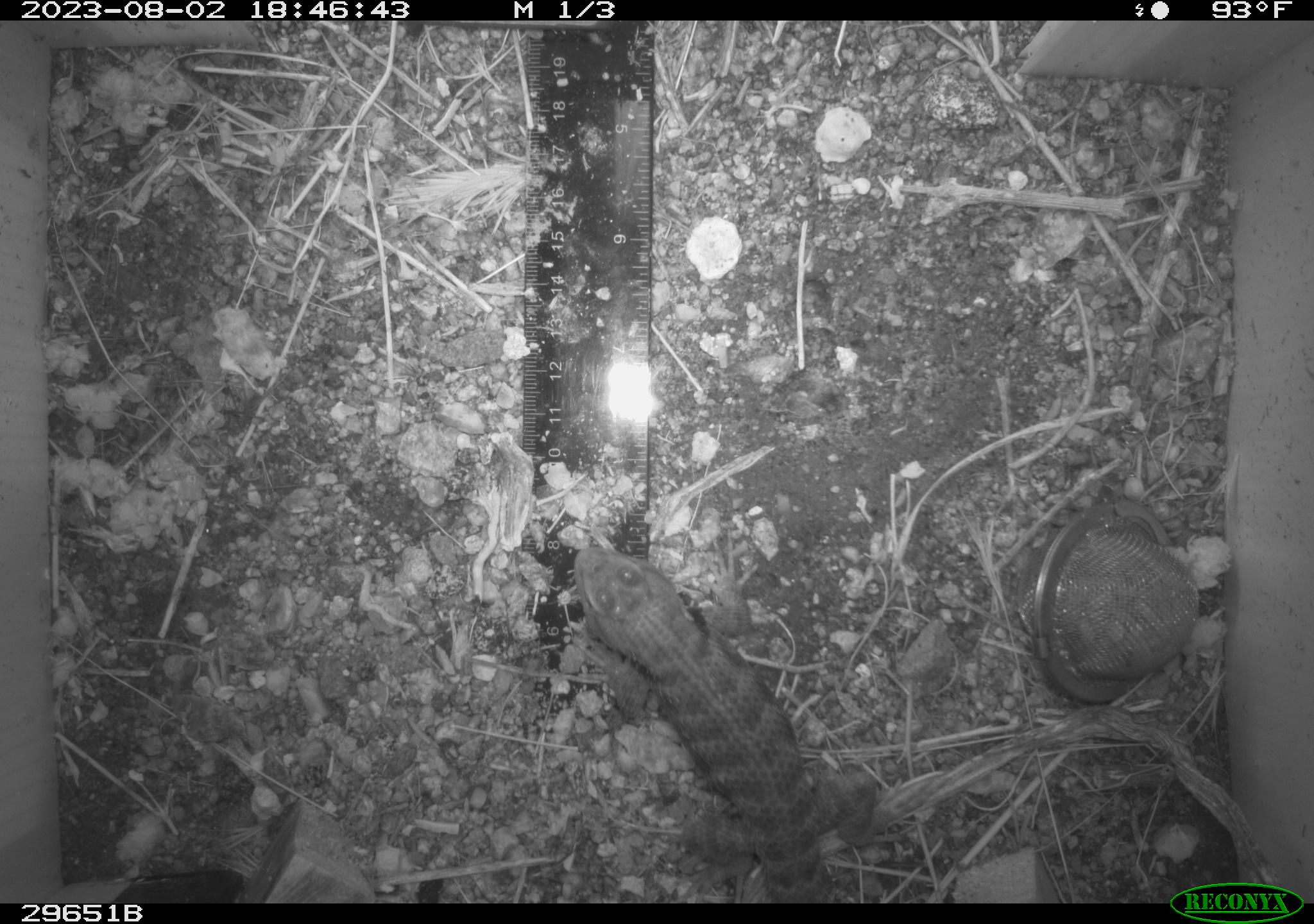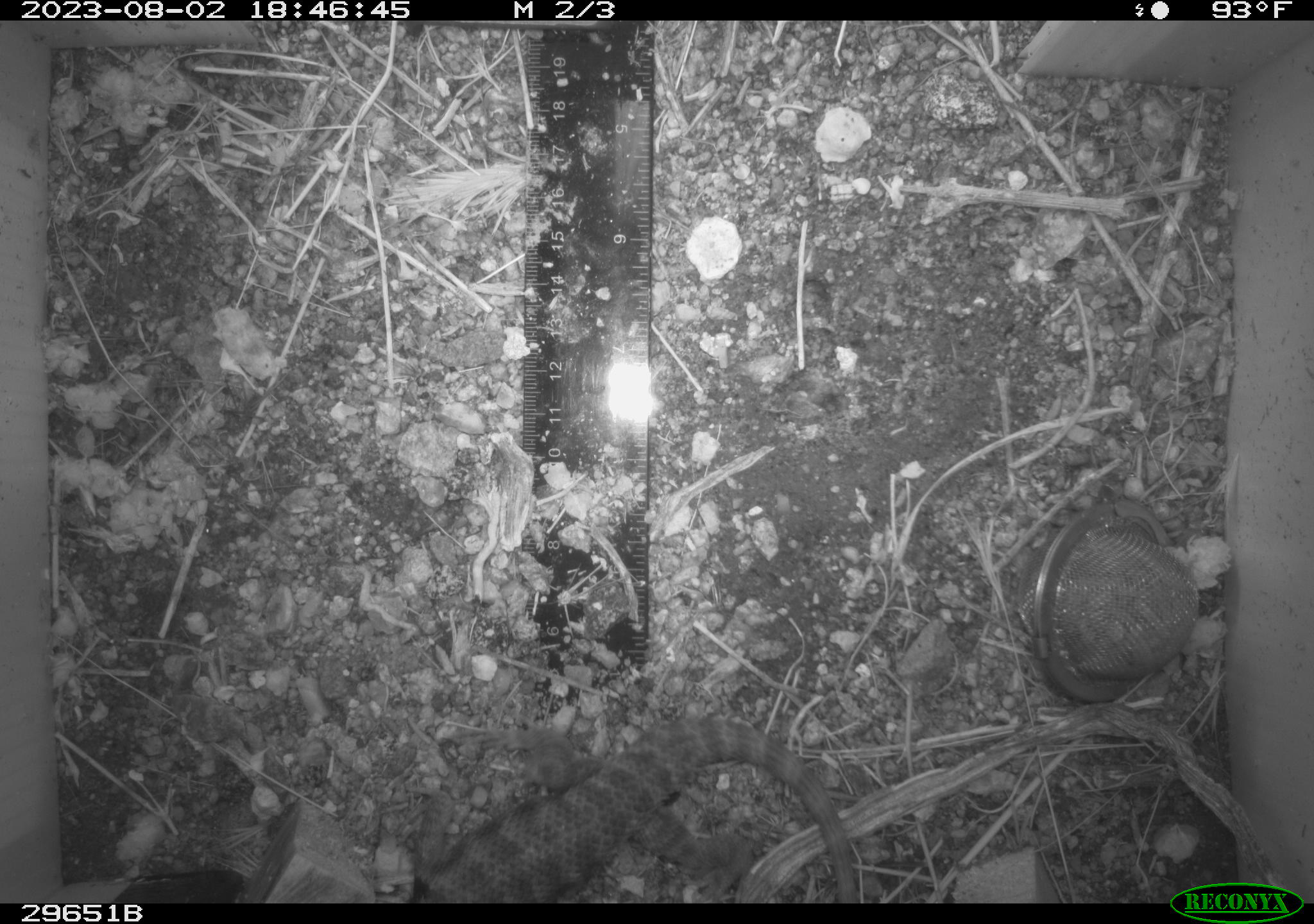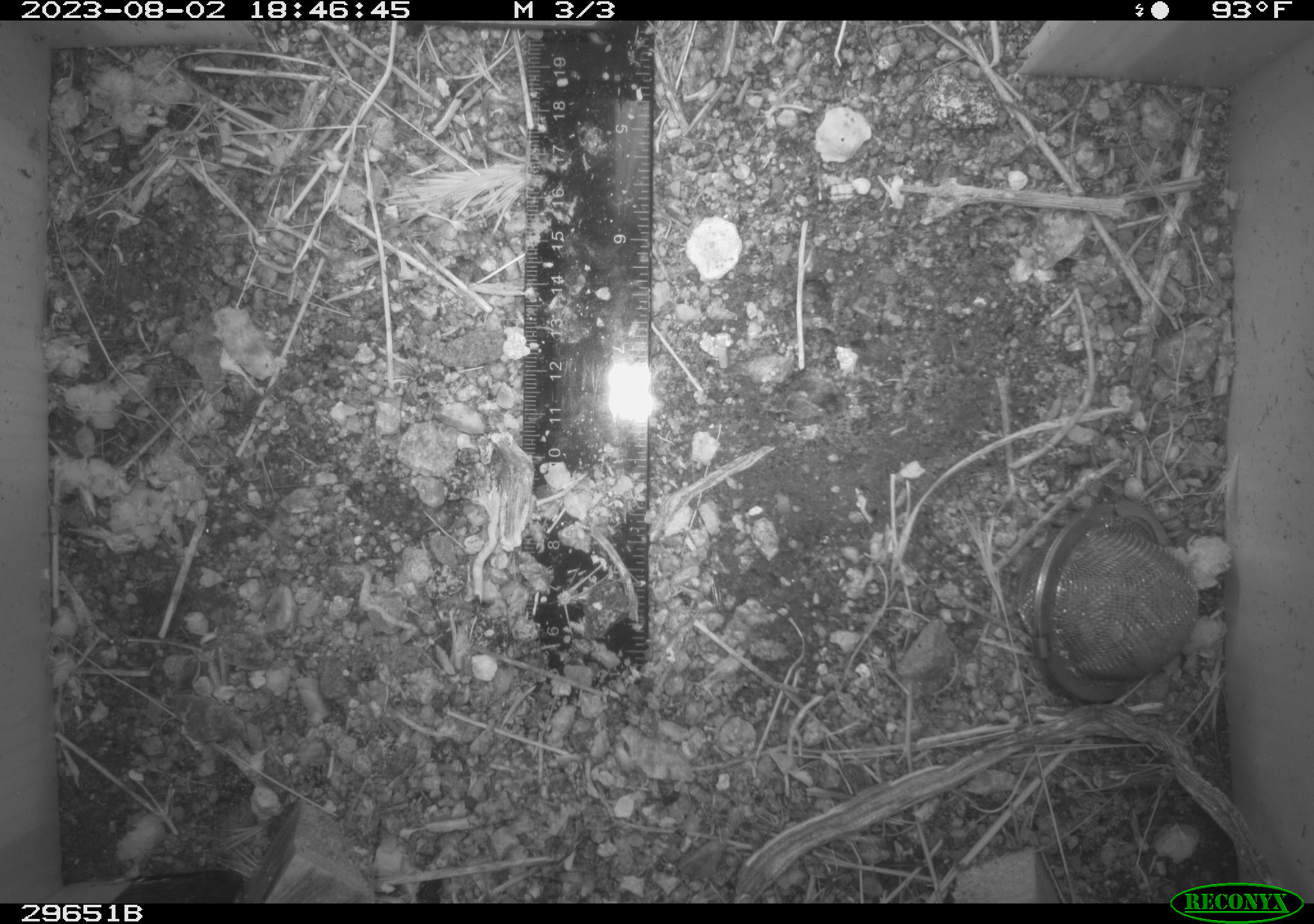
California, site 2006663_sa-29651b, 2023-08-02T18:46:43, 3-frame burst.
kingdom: Animalia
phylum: Chordata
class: Reptilia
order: Squamata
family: Phrynosomatidae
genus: Sceloporus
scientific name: Sceloporus uniformis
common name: yellow-backed spiny lizard